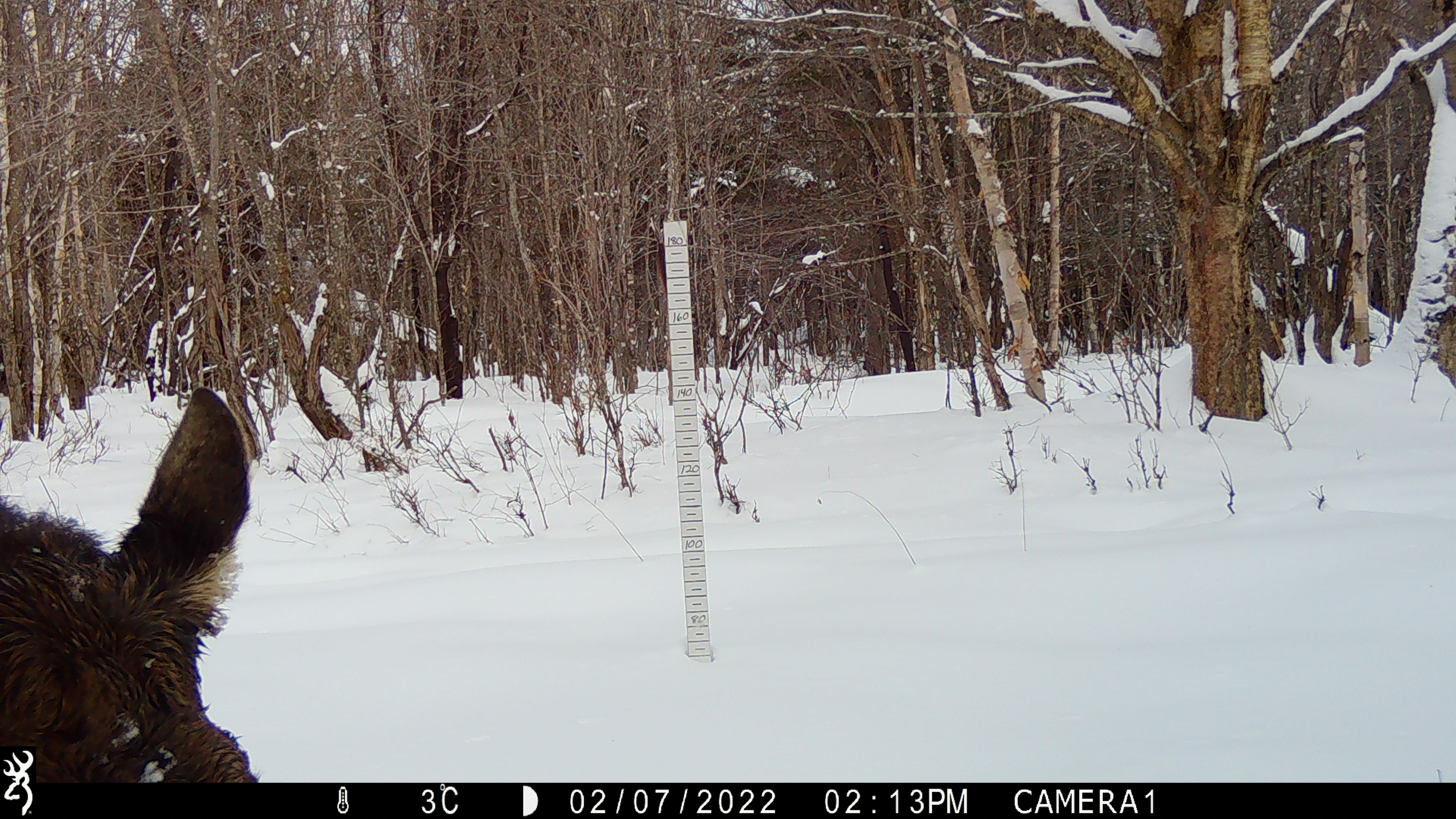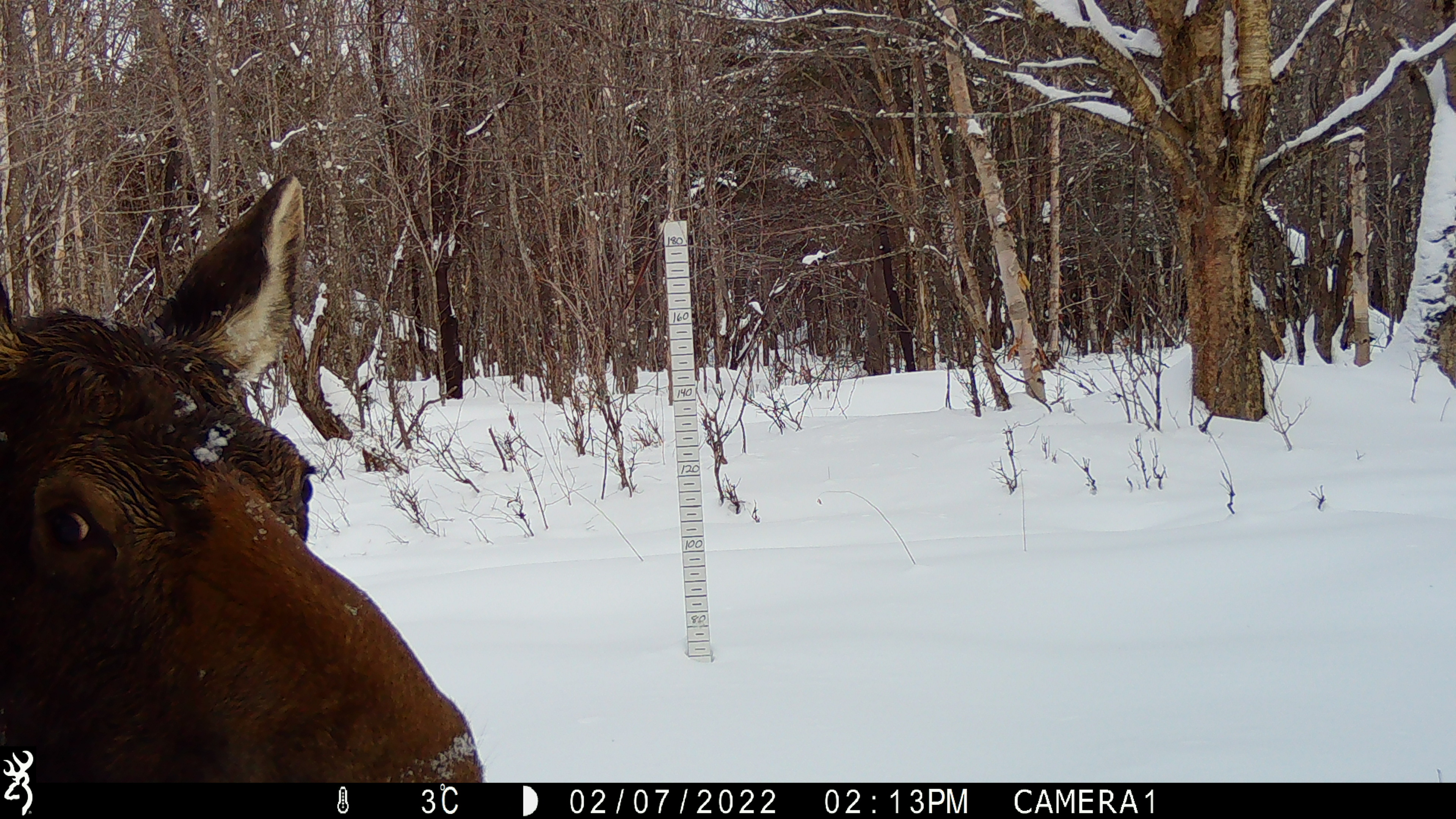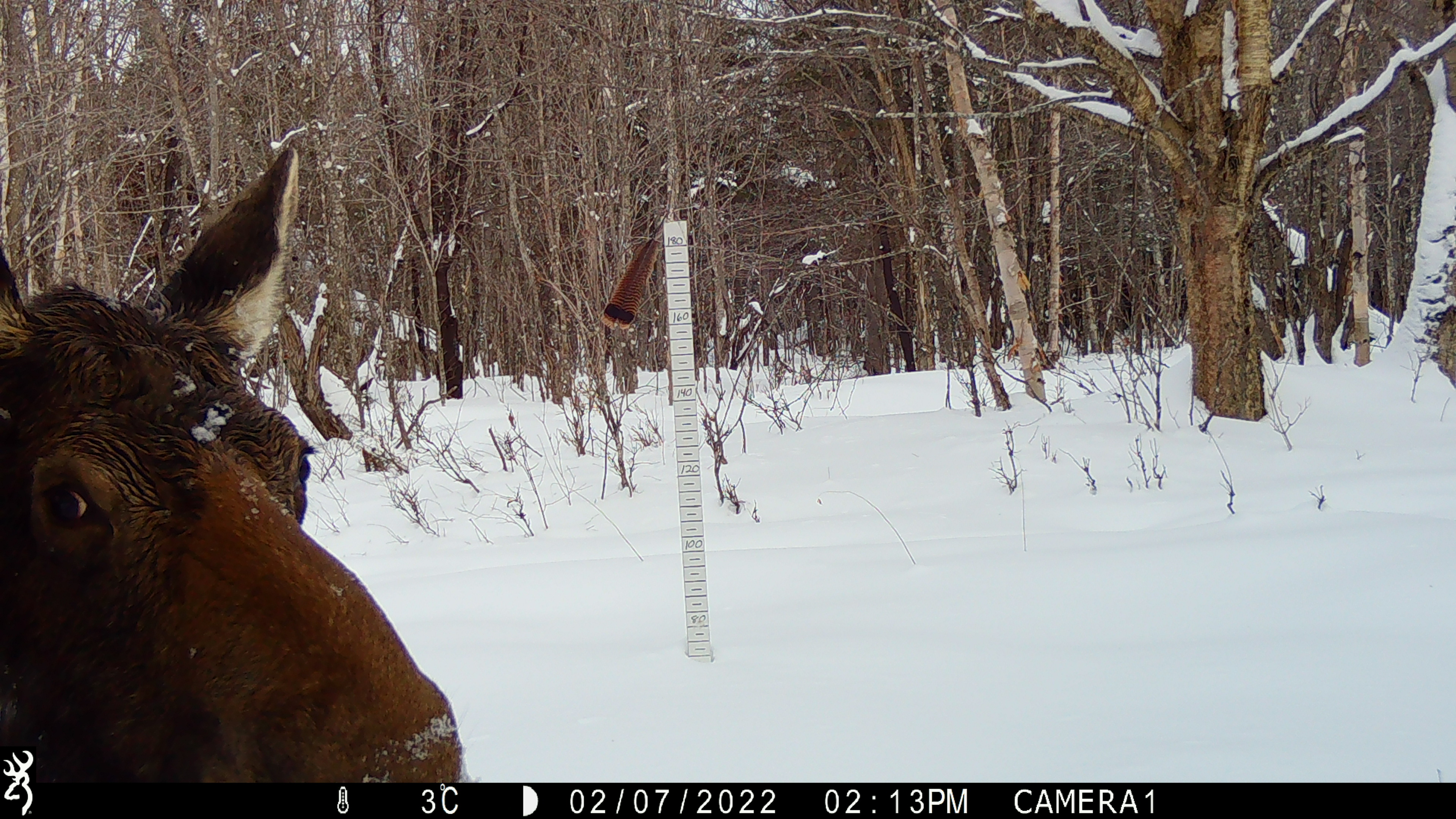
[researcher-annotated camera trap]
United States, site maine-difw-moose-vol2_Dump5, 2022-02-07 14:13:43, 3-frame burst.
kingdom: Animalia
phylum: Chordata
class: Mammalia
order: Artiodactyla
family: Cervidae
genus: Alces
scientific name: Alces alces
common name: moose